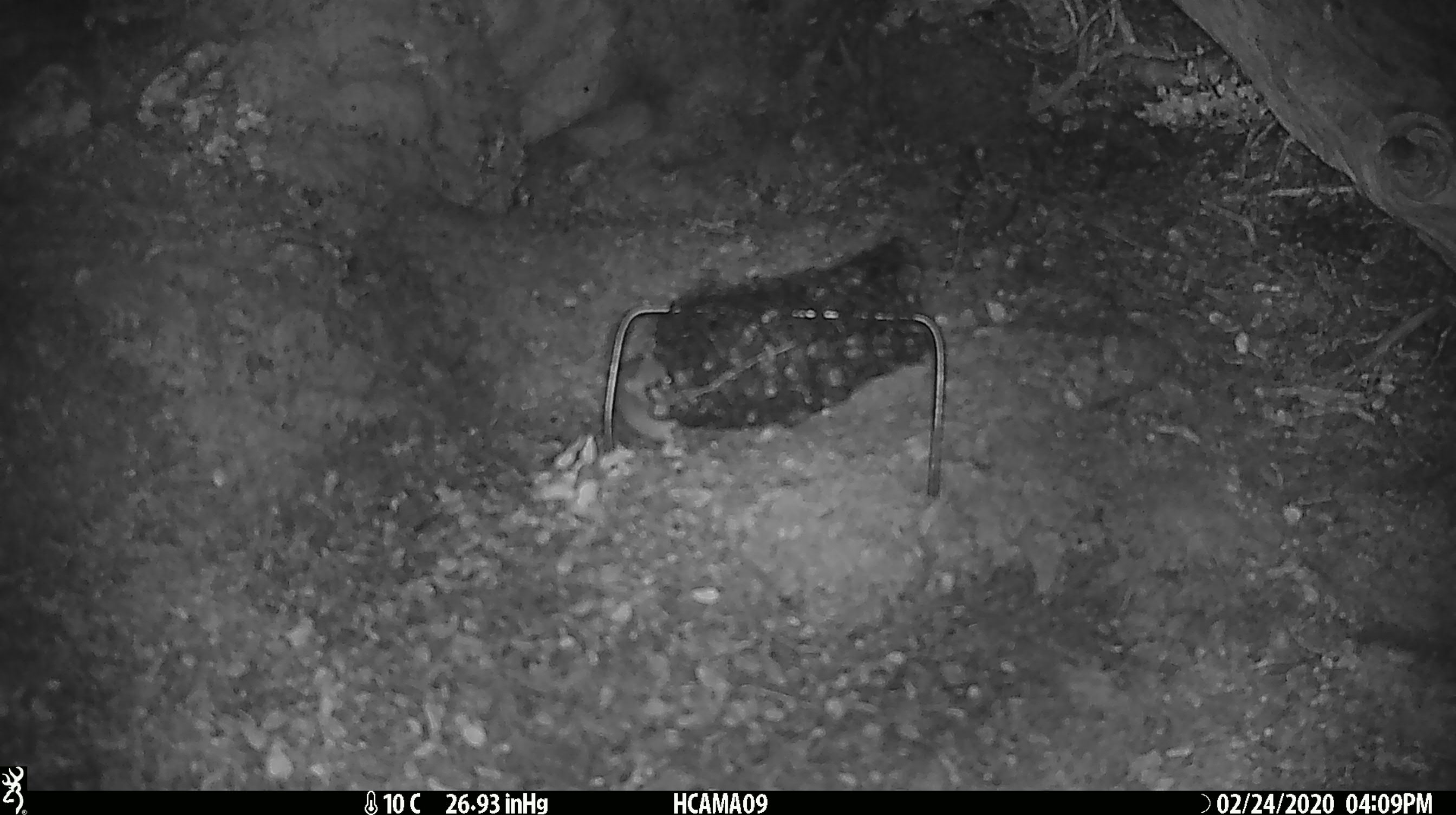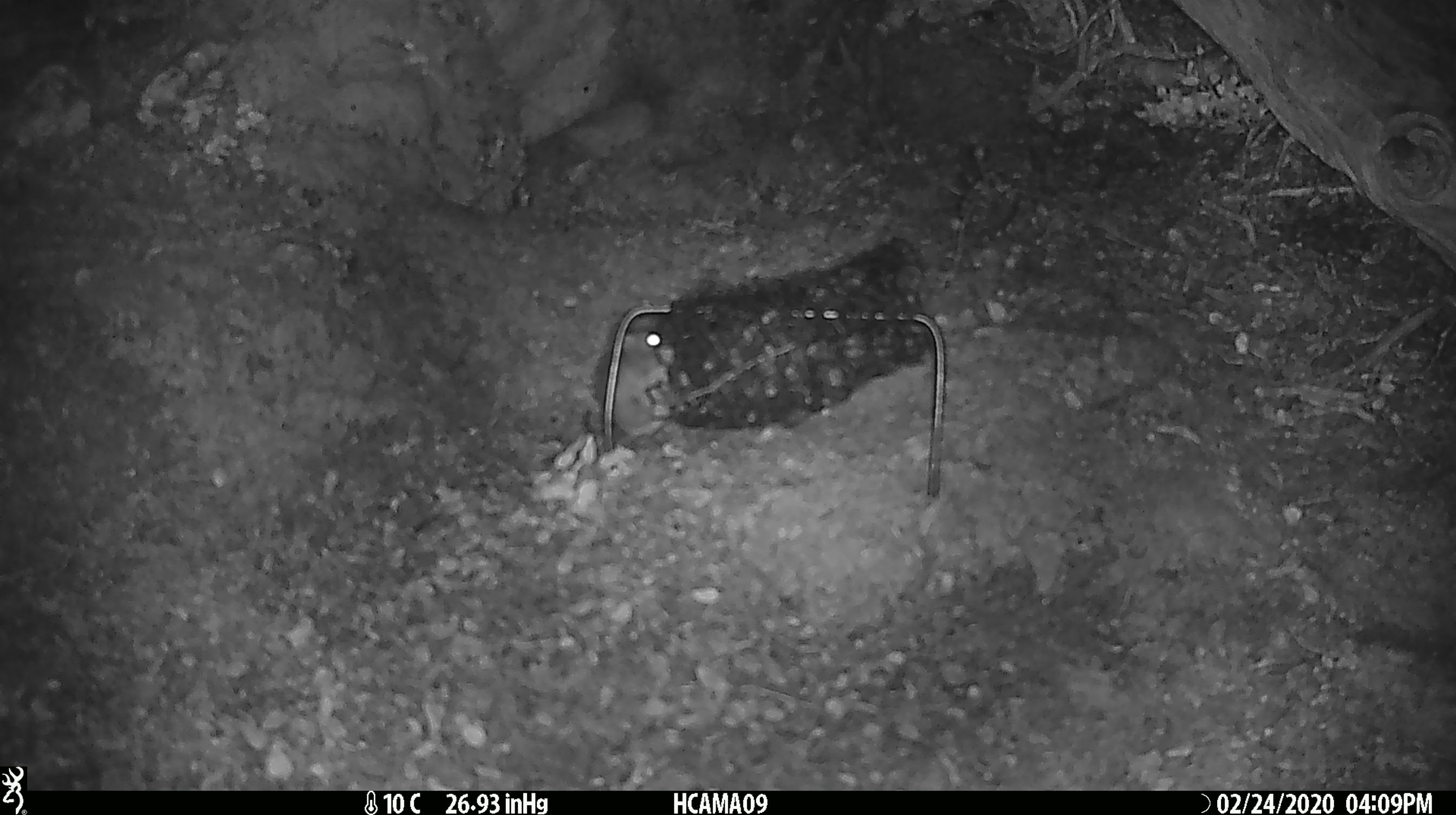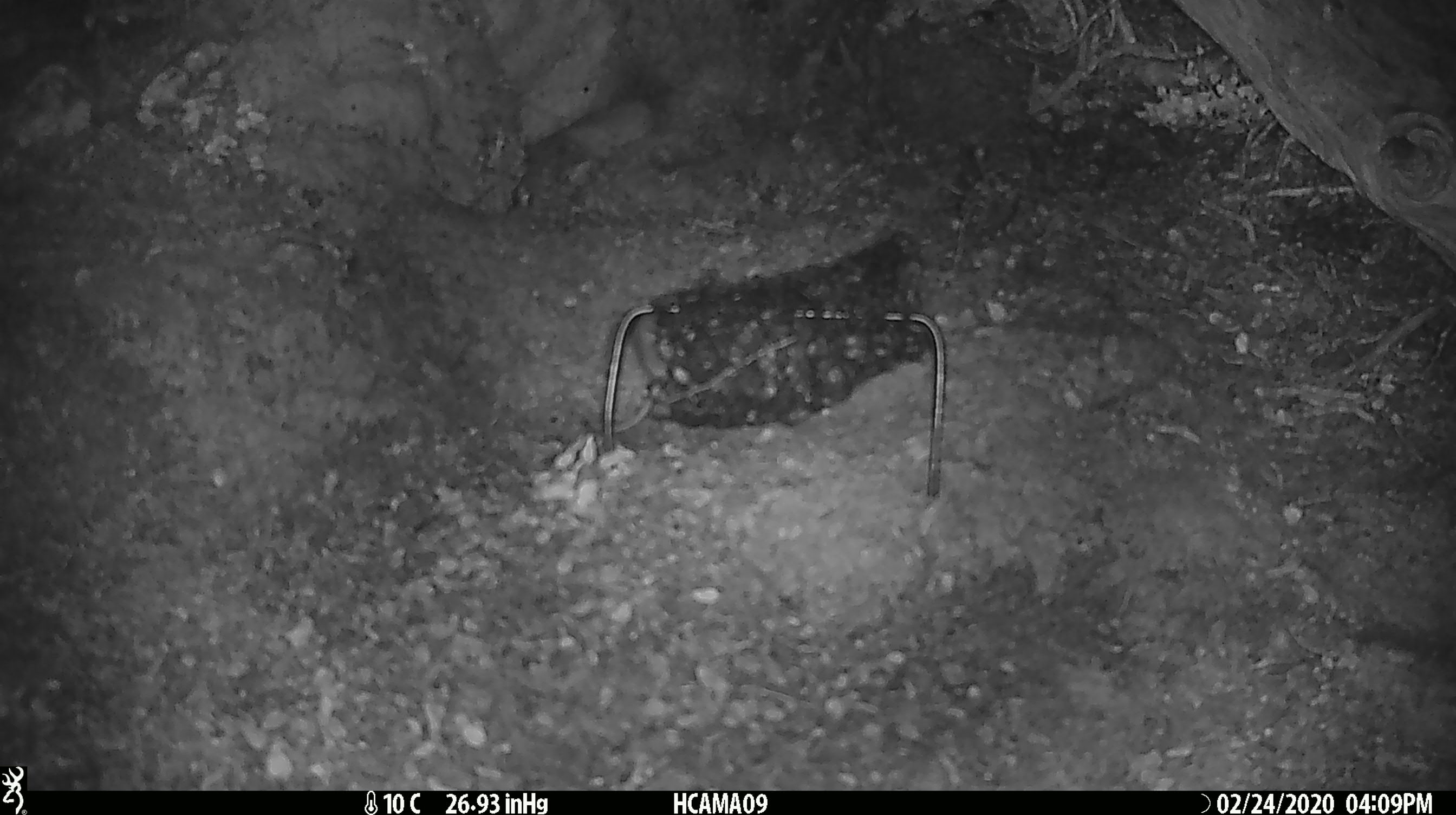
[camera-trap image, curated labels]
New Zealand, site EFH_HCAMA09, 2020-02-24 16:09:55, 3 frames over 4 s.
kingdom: Animalia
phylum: Chordata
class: Mammalia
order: Rodentia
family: Muridae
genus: Mus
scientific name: Mus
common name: mouse